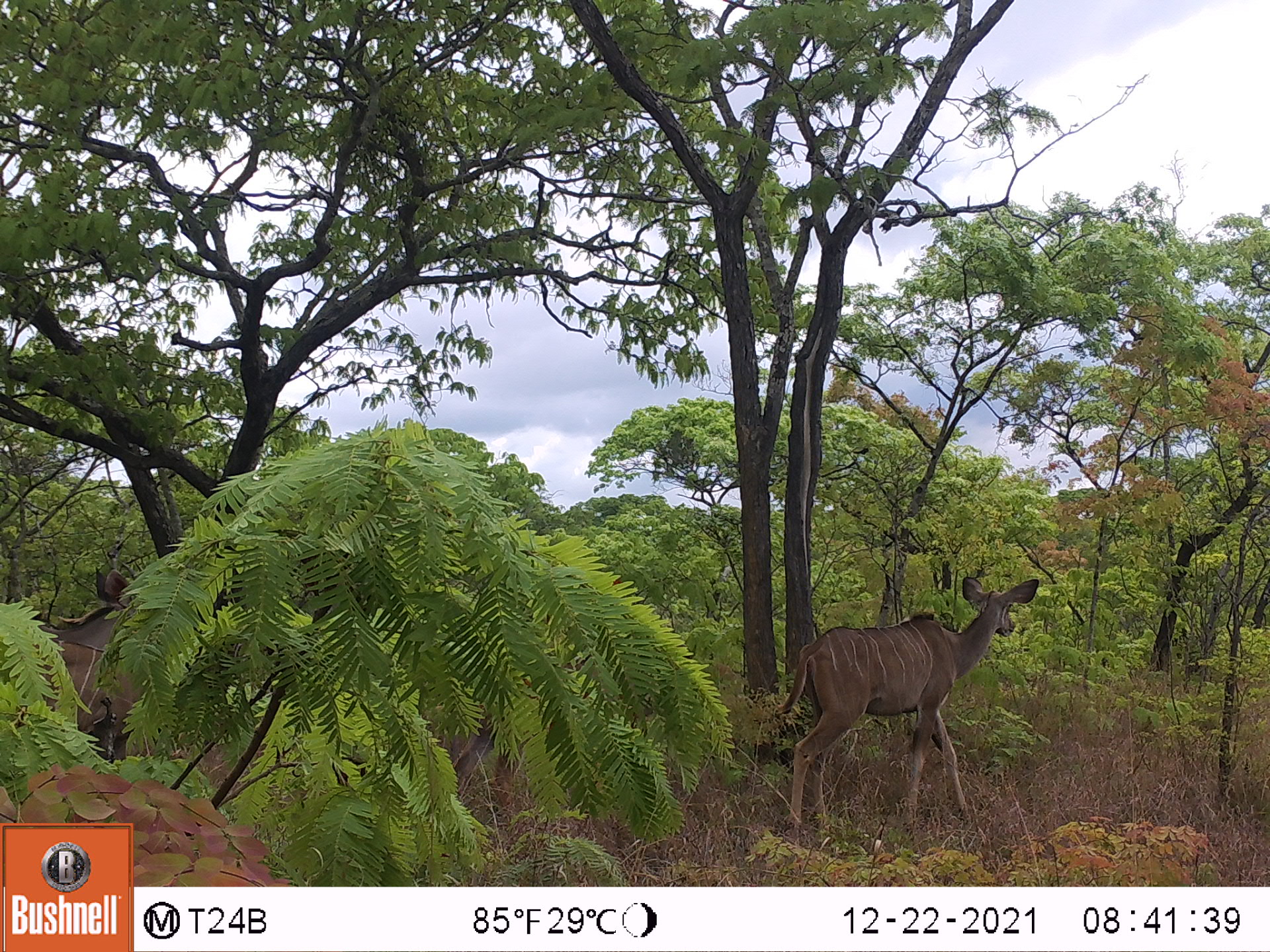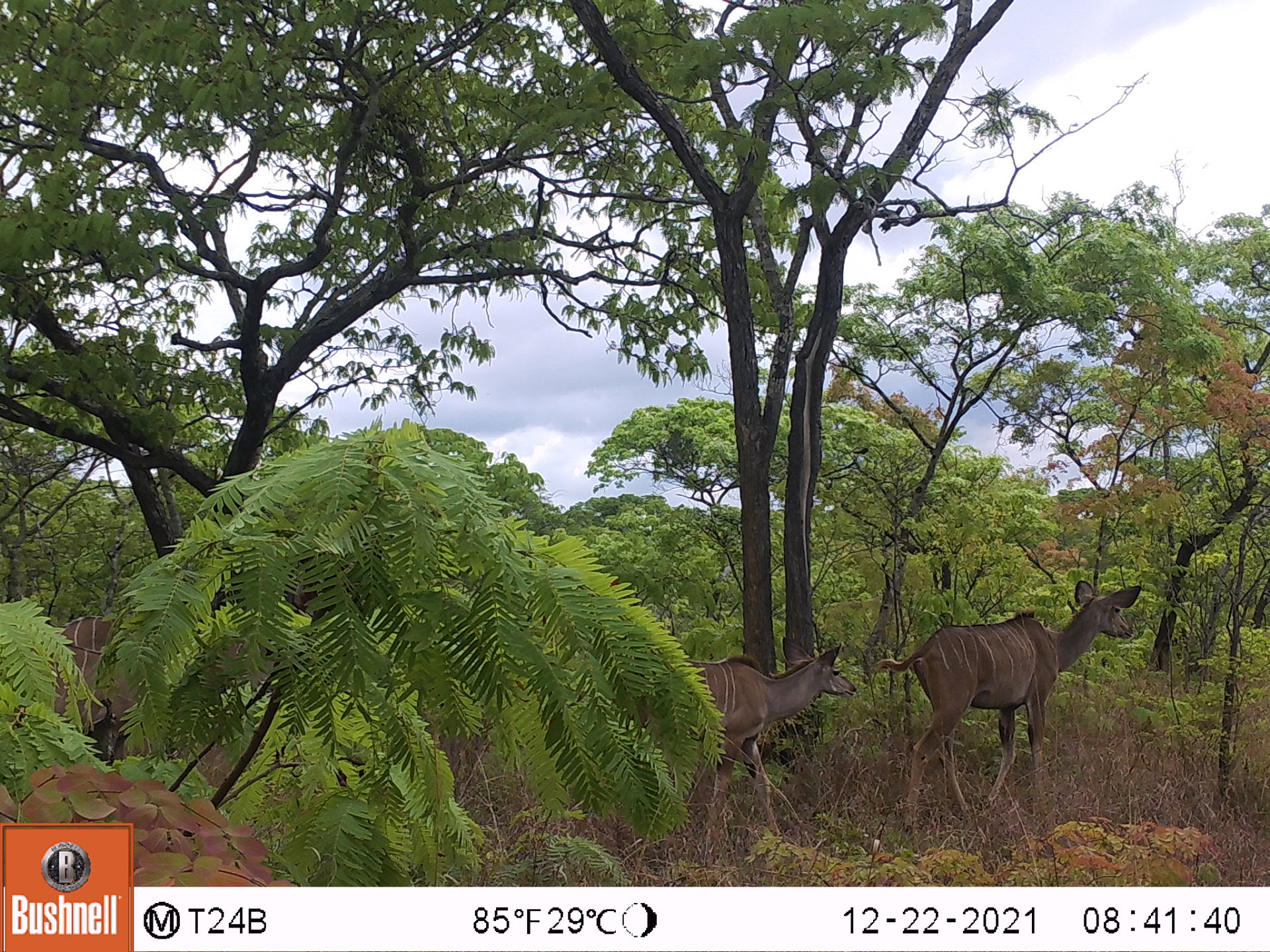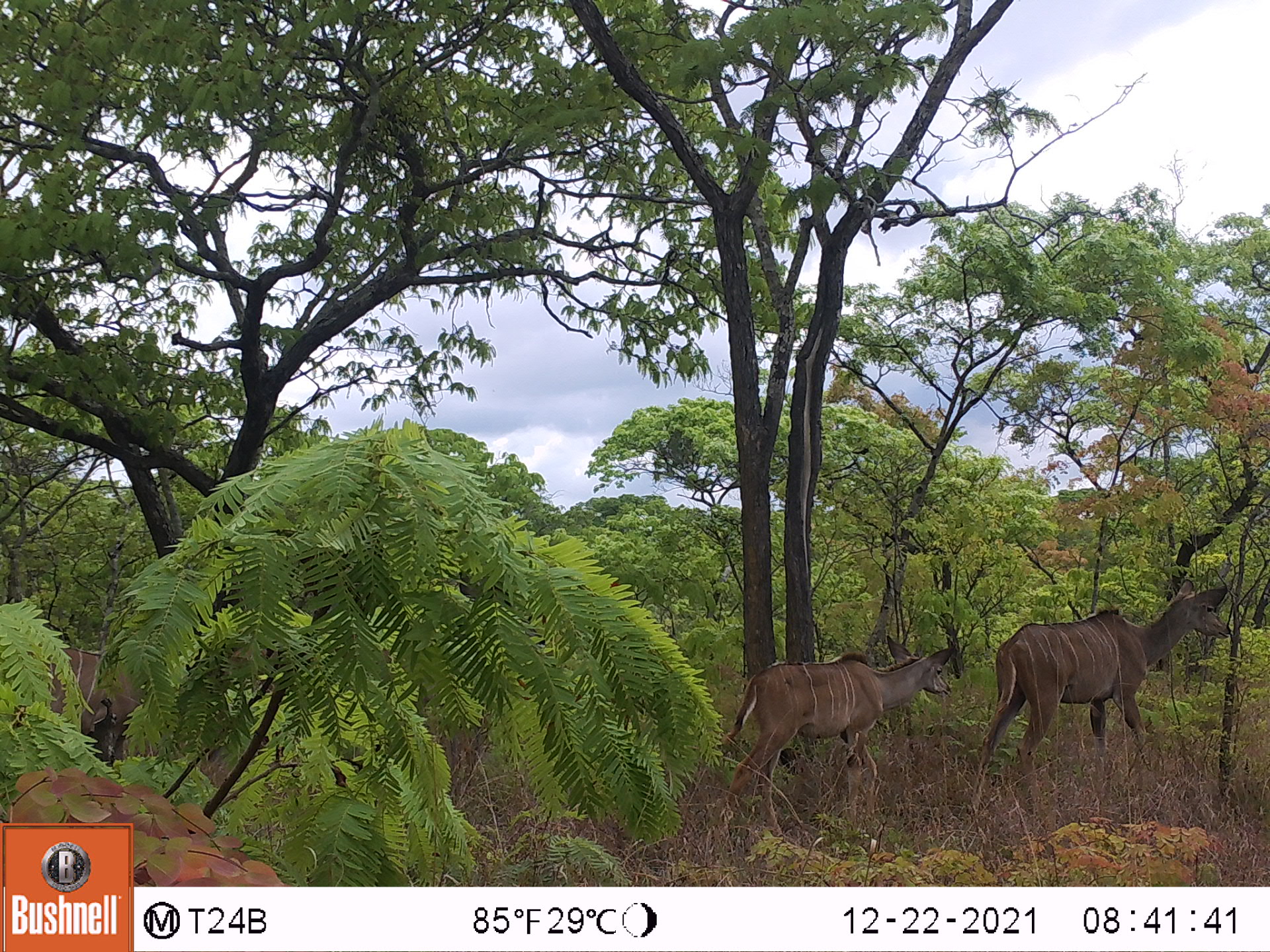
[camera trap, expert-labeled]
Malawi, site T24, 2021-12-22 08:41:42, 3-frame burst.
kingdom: Animalia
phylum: Chordata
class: Mammalia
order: Artiodactyla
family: Bovidae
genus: Tragelaphus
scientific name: Tragelaphus strepsiceros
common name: greater kudu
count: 2